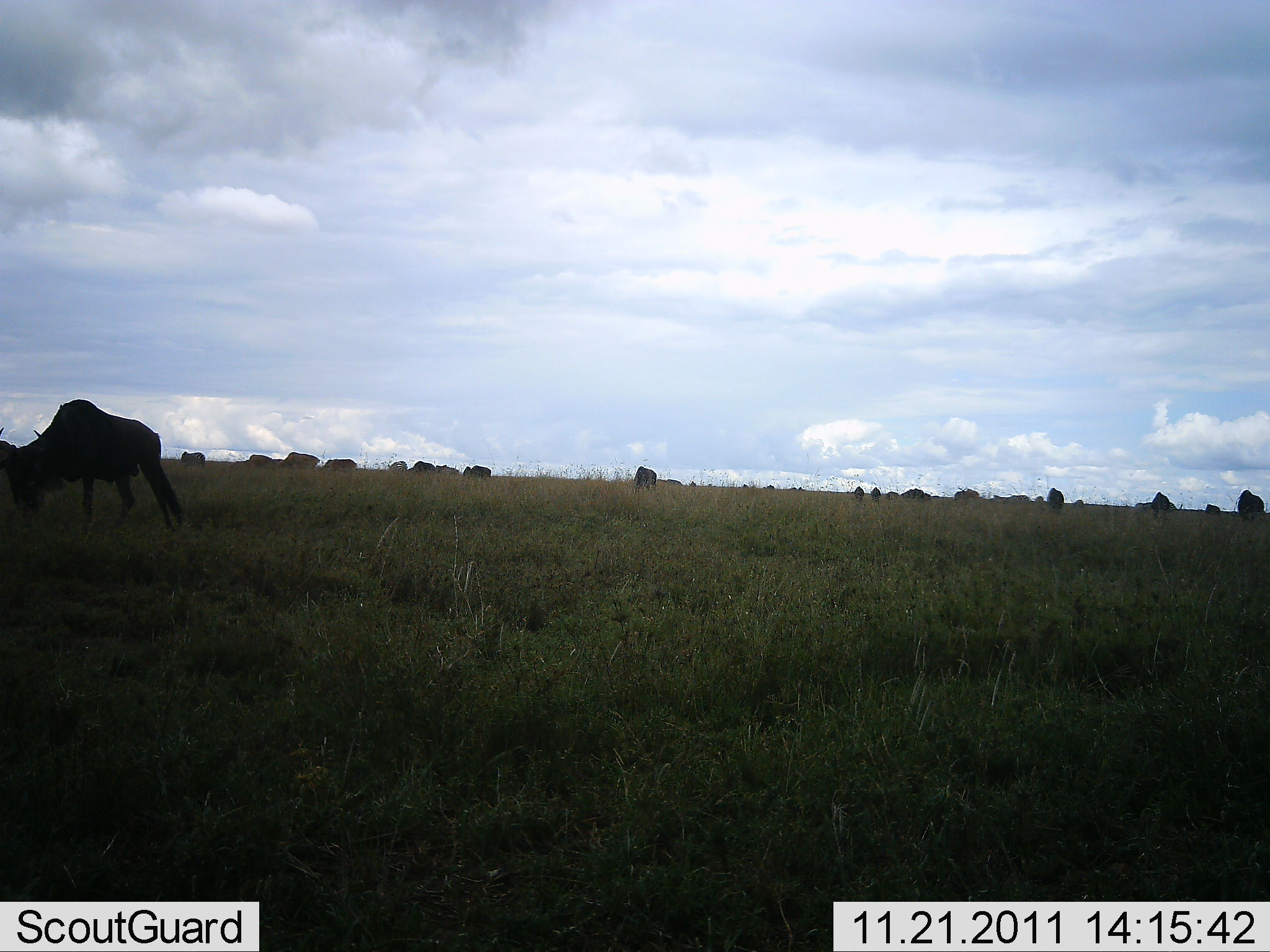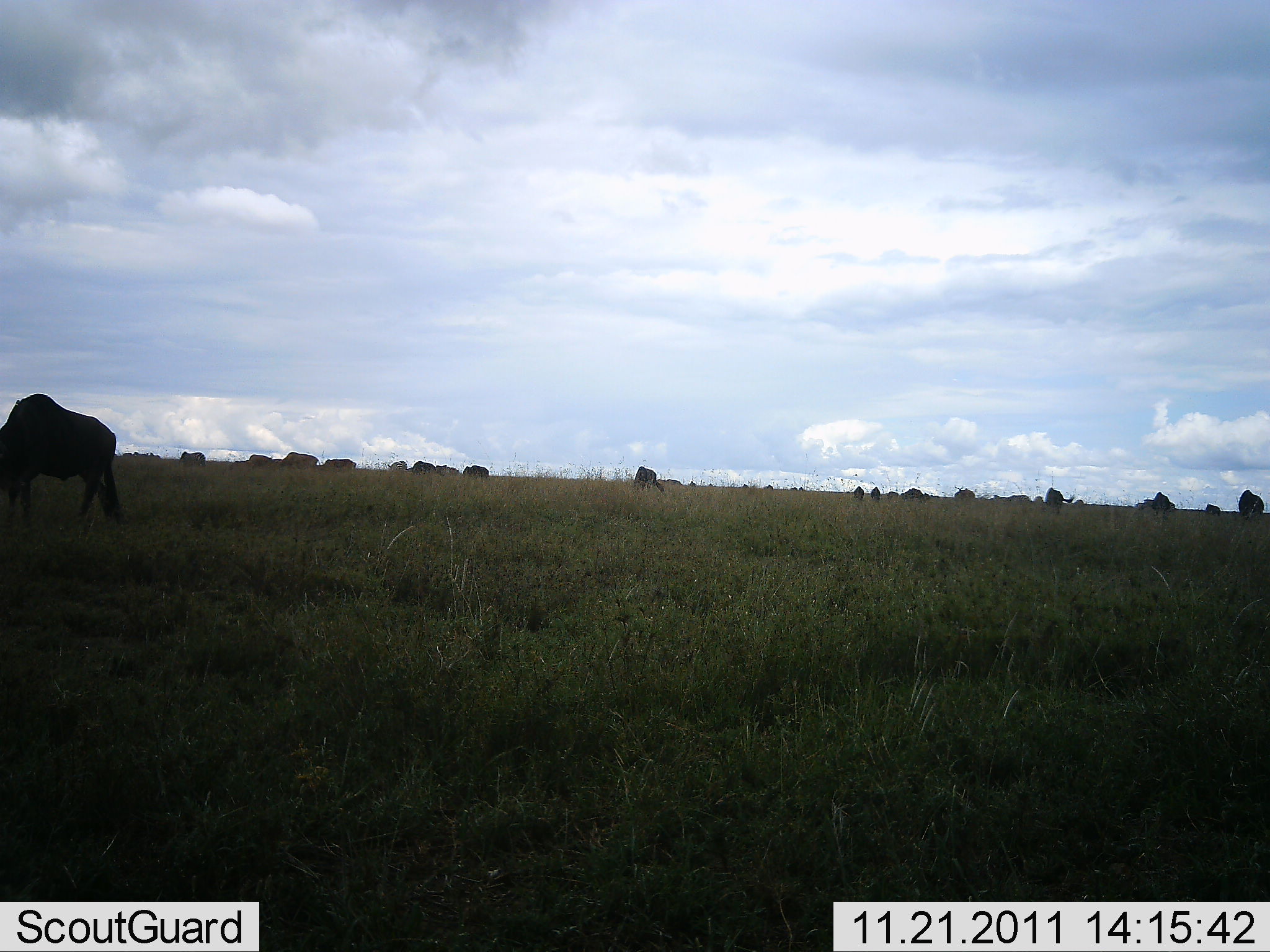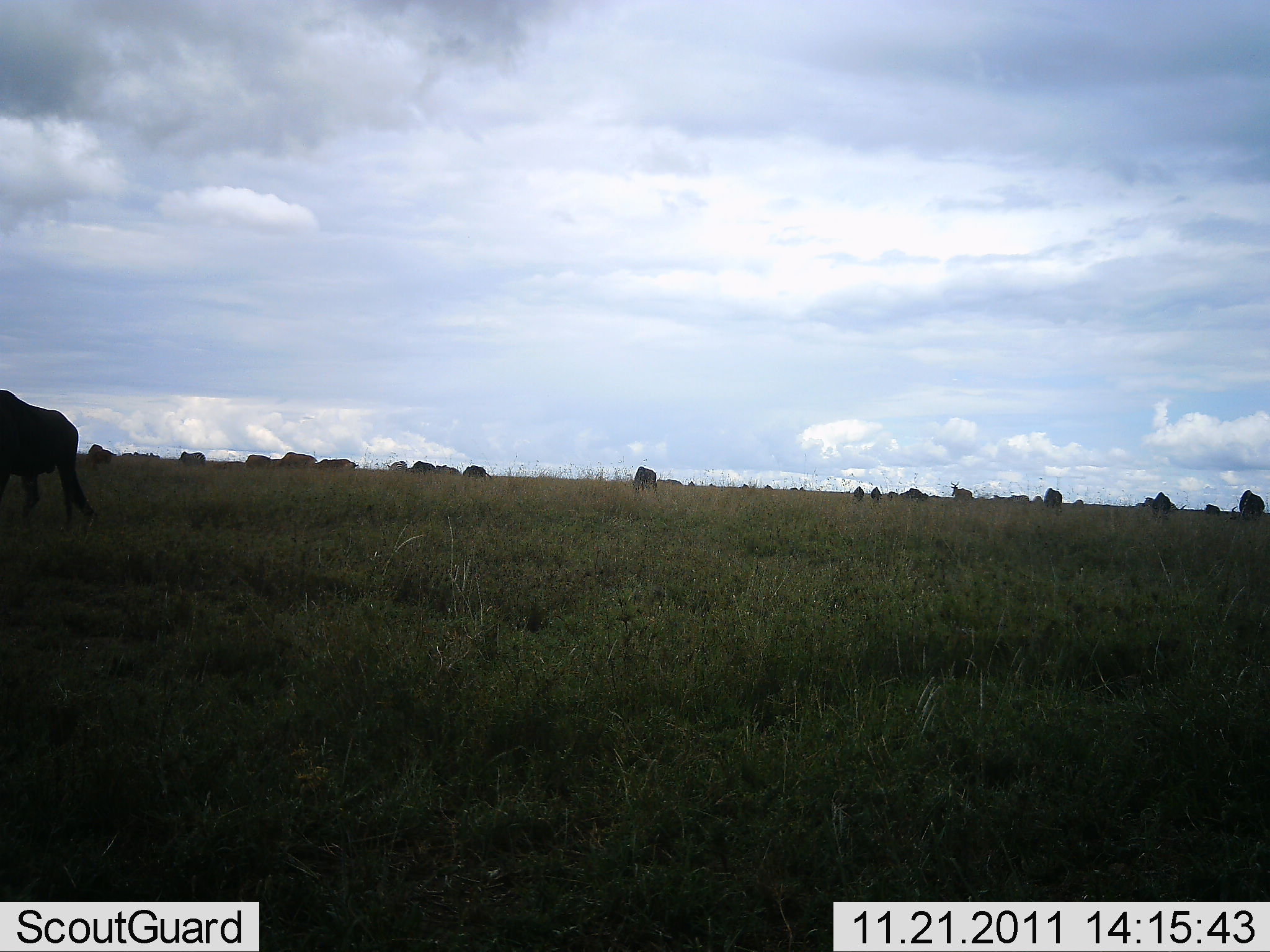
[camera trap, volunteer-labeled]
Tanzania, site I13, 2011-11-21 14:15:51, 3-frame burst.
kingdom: Animalia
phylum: Chordata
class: Mammalia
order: Artiodactyla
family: Bovidae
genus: Connochaetes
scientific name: Connochaetes taurinus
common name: blue wildebeest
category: wildebeest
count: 11-50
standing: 17%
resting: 0%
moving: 50%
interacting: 0%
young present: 0%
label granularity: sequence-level